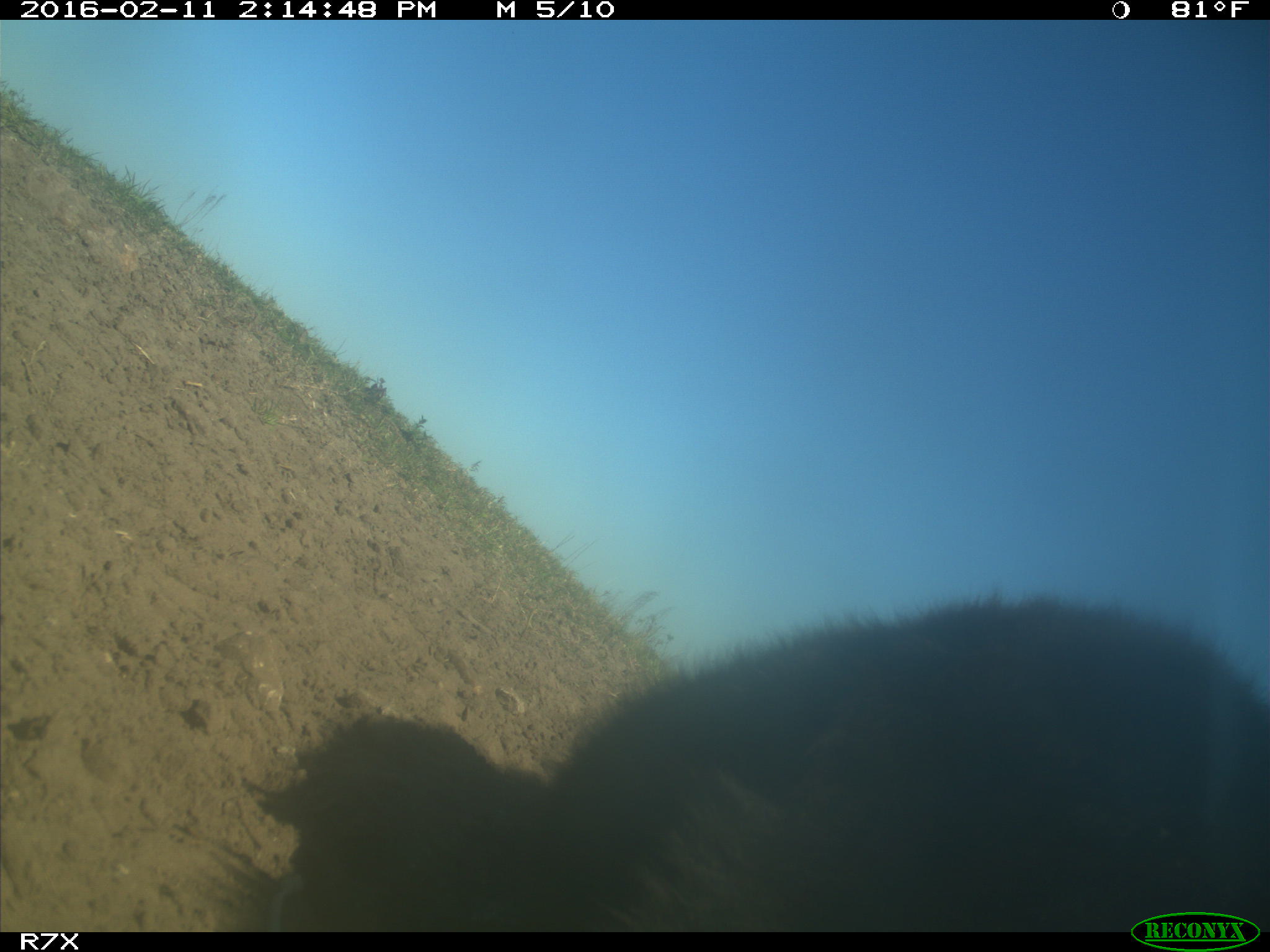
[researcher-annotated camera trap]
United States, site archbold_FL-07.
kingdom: Animalia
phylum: Chordata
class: Mammalia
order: Artiodactyla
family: Bovidae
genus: Bos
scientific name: Bos taurus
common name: domestic cow